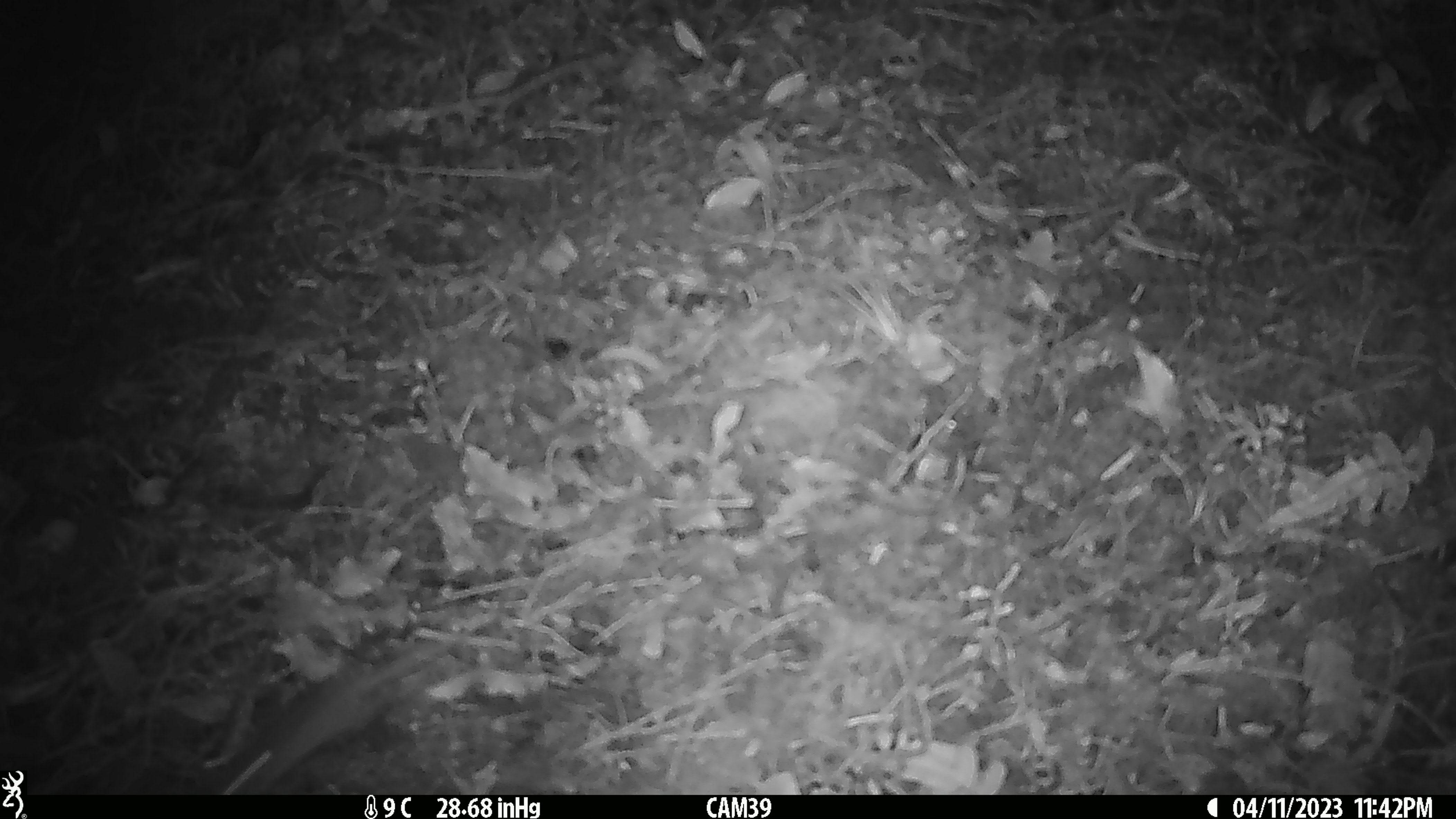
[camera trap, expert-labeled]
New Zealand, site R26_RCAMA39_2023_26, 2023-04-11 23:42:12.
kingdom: Animalia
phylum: Chordata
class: Mammalia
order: Rodentia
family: Muridae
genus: Mus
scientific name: Mus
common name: mouse